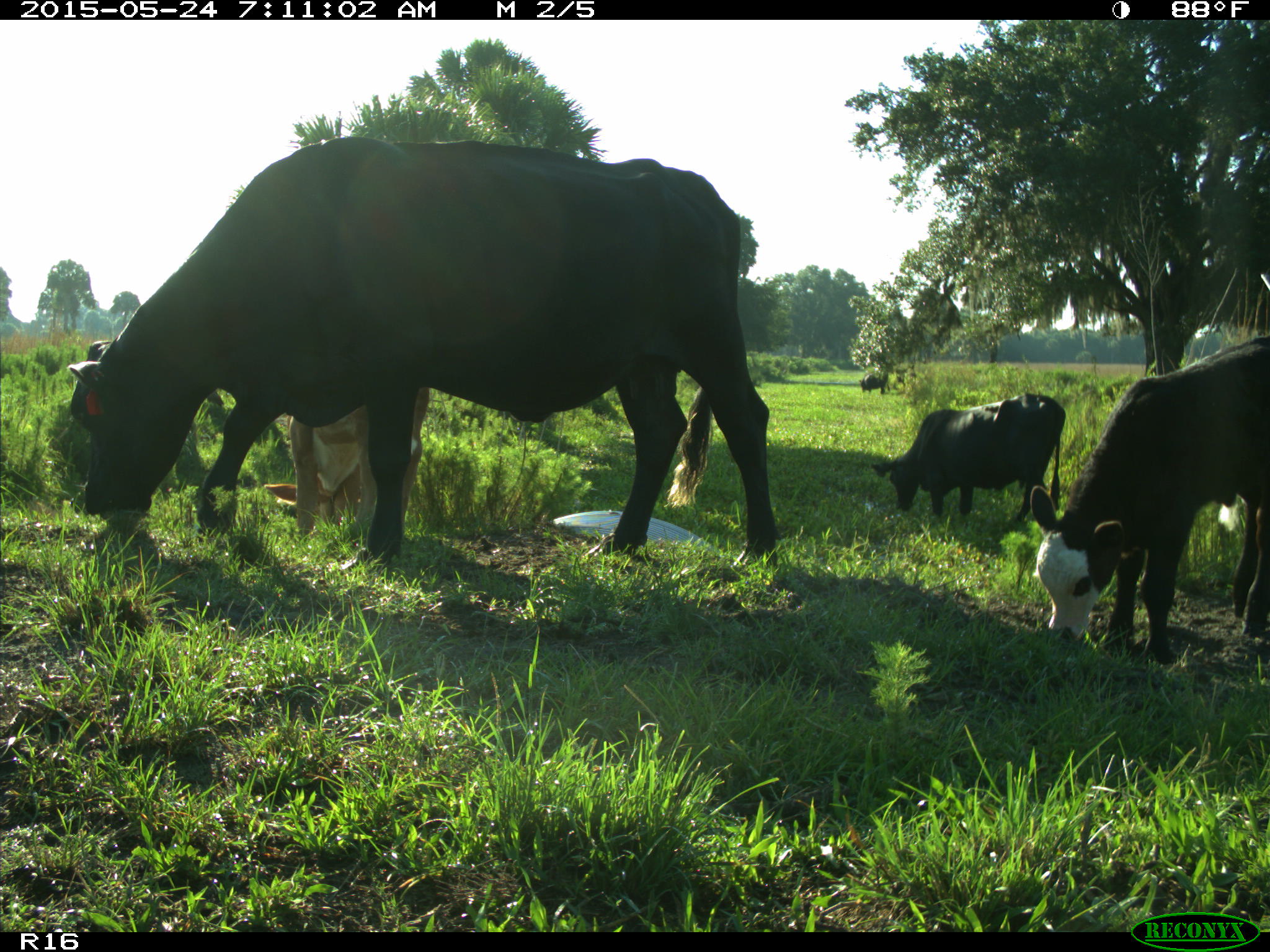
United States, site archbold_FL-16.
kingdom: Animalia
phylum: Chordata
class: Mammalia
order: Artiodactyla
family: Bovidae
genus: Bos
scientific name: Bos taurus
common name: domestic cow